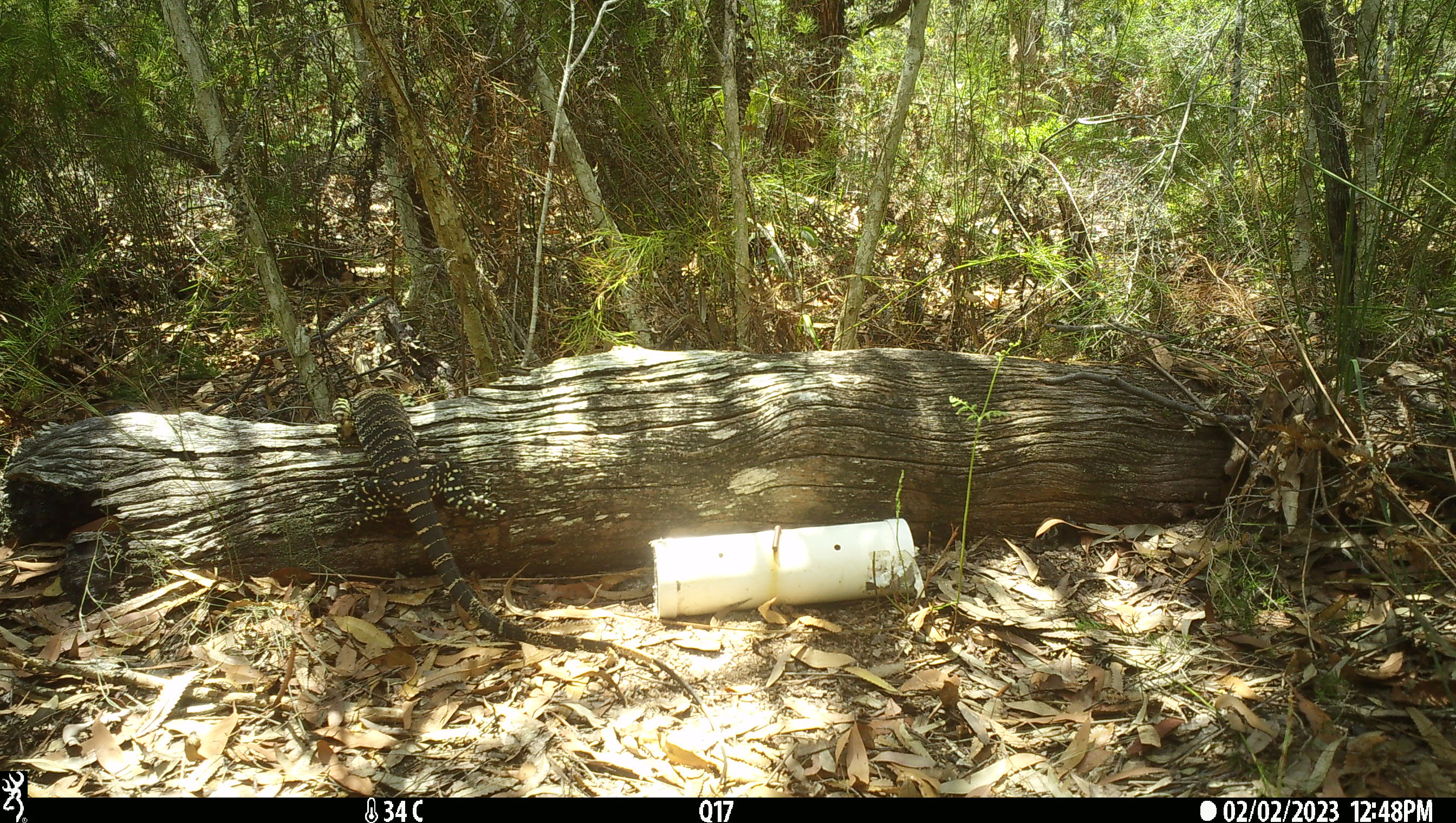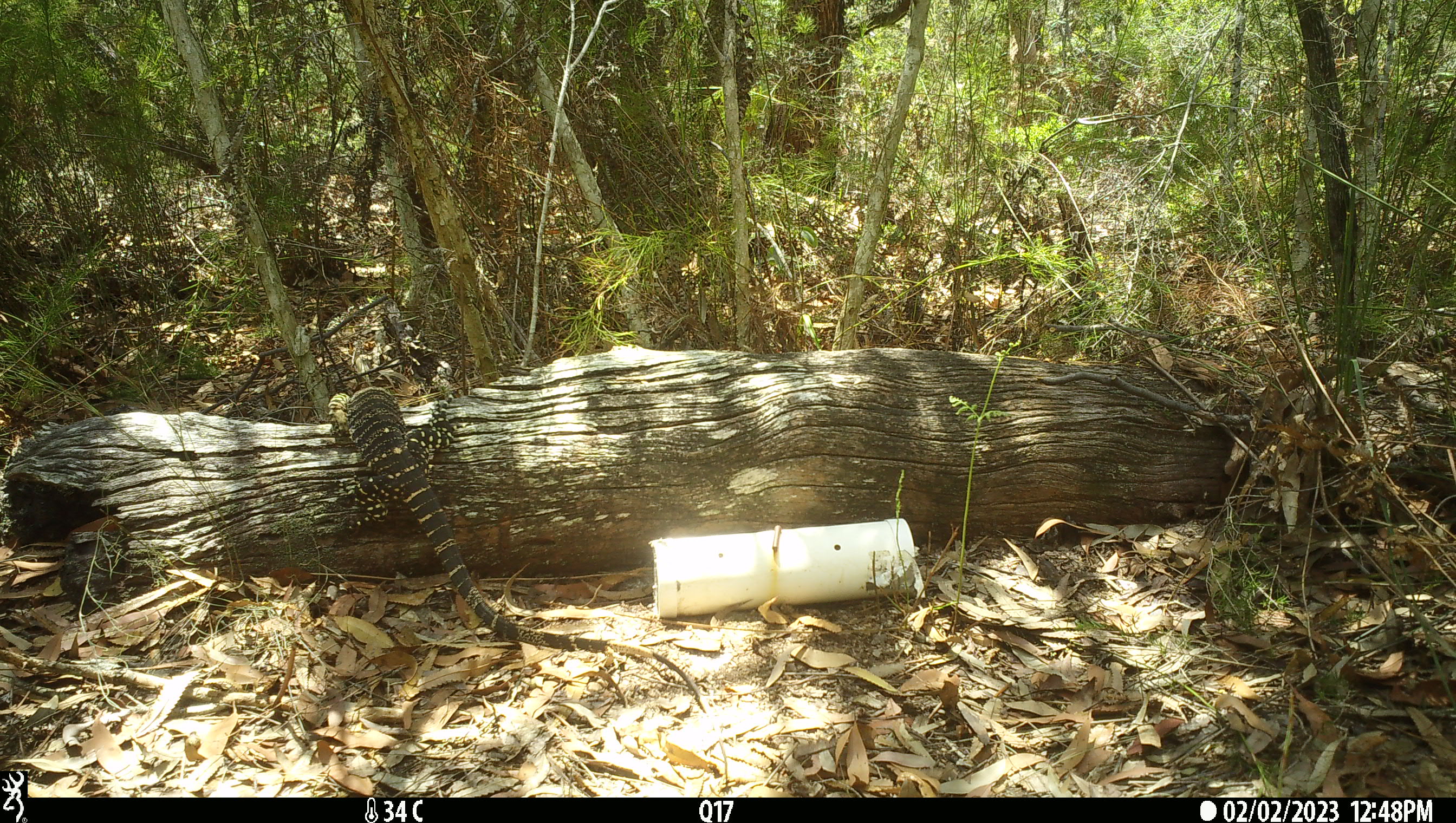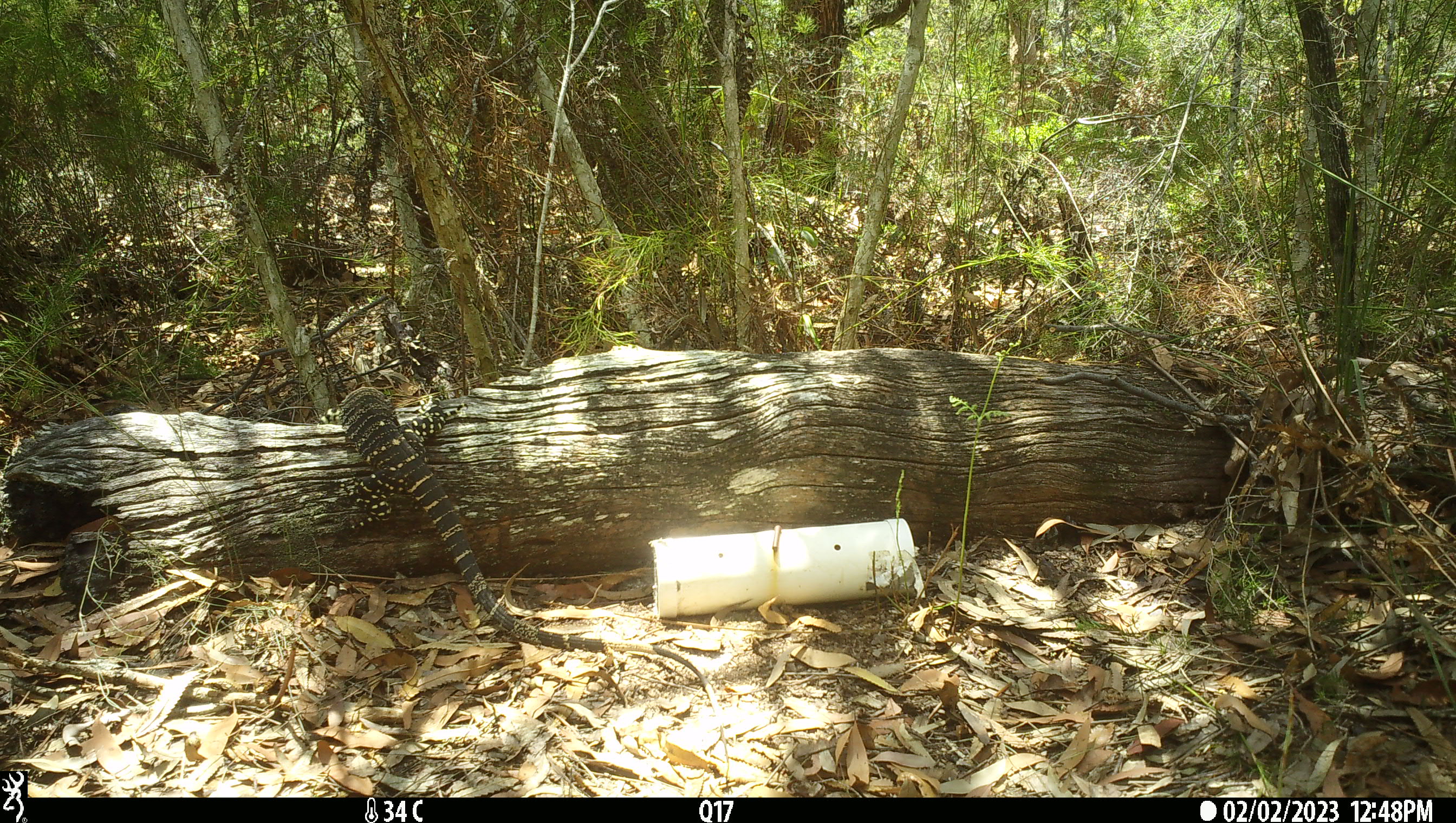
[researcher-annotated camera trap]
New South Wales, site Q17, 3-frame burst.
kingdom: Animalia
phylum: Chordata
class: Reptilia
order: Squamata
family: Varanidae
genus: Varanus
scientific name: Varanus varius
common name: lace monitor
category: goanna